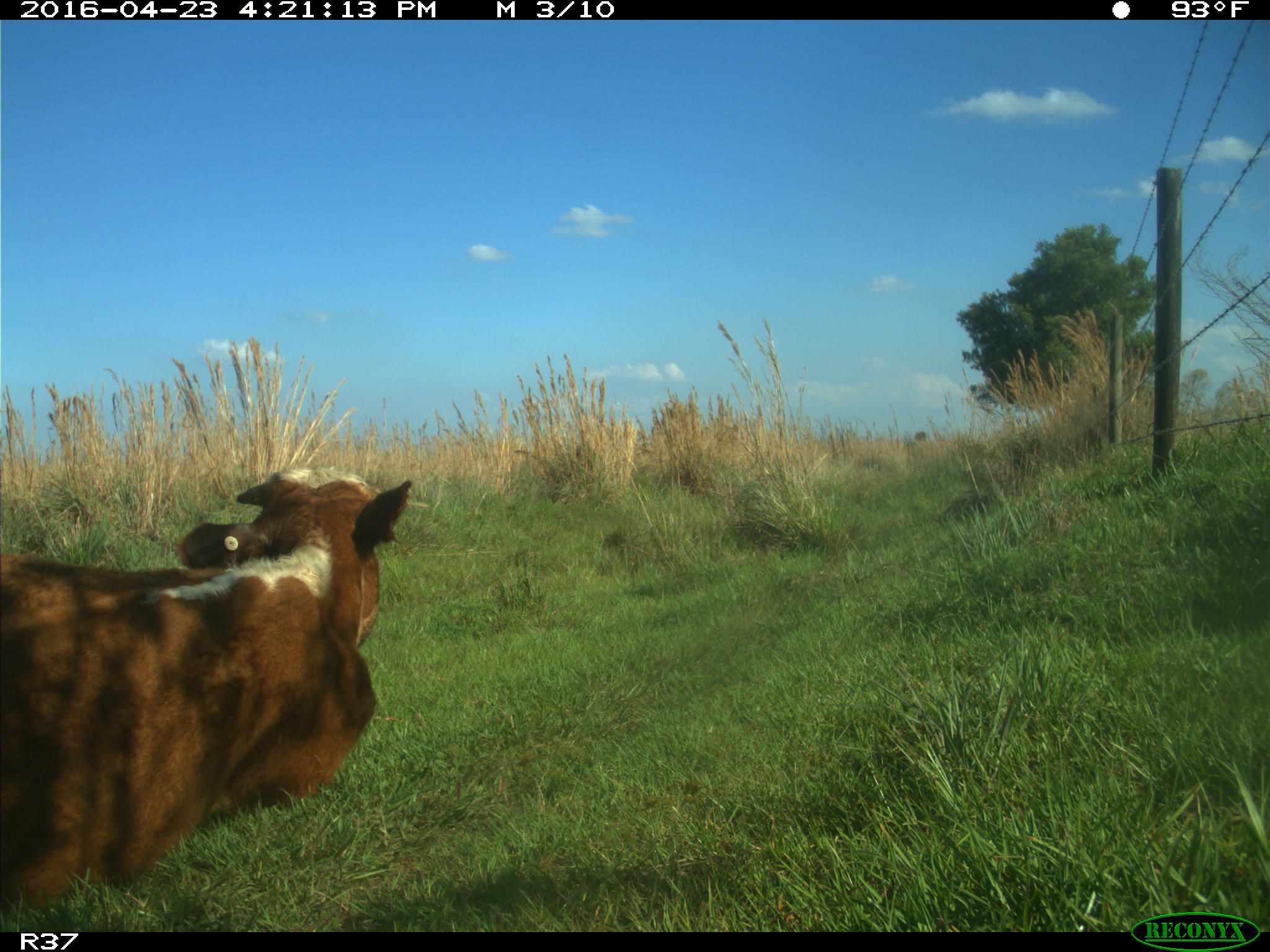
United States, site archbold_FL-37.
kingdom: Animalia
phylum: Chordata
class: Mammalia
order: Artiodactyla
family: Bovidae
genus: Bos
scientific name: Bos taurus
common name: domestic cow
Bos taurus (domestic cow).